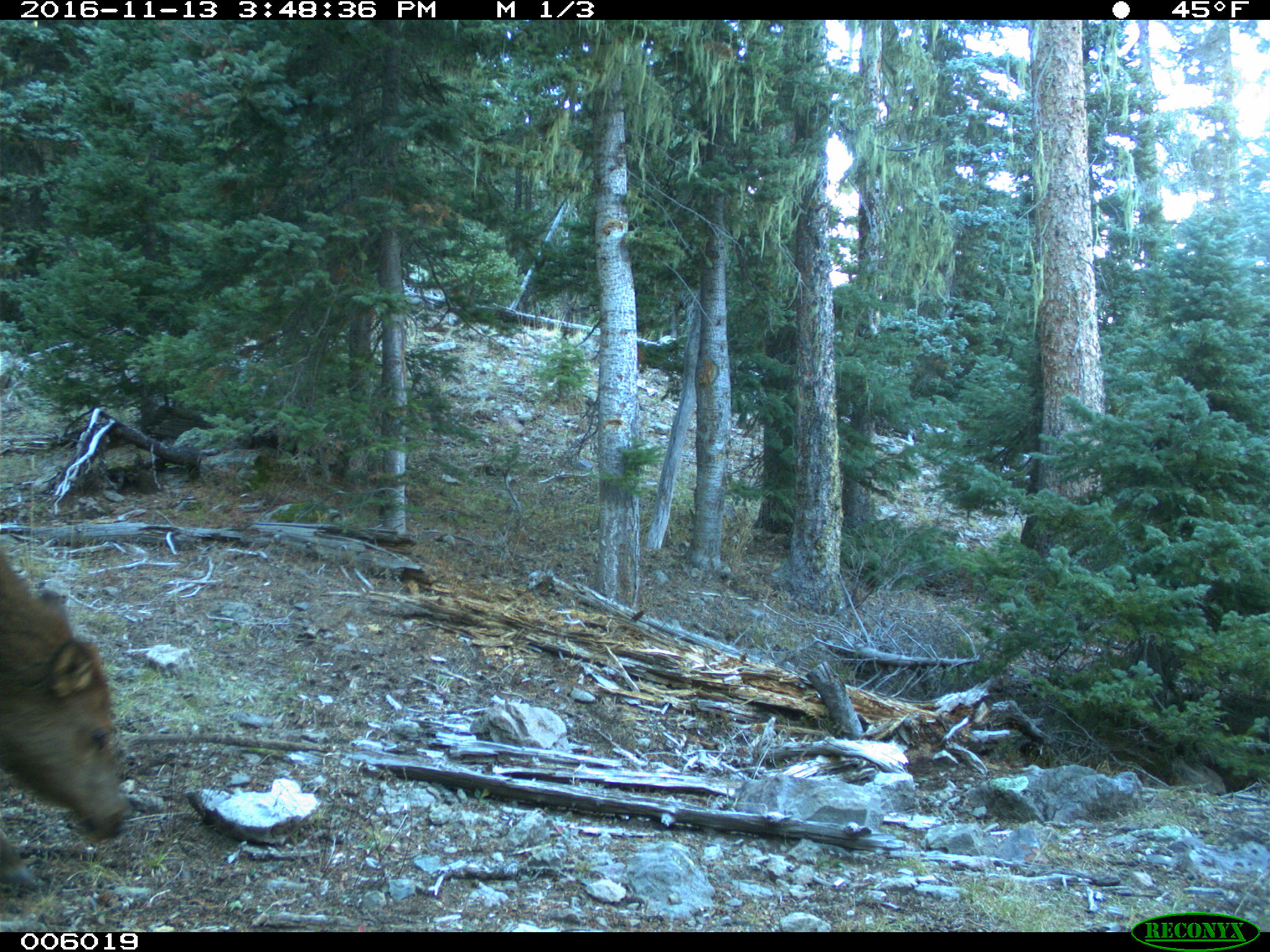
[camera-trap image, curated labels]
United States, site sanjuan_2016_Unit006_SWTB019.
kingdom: Animalia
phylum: Chordata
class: Mammalia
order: Artiodactyla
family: Cervidae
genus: Cervus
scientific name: Cervus elaphus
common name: red deer